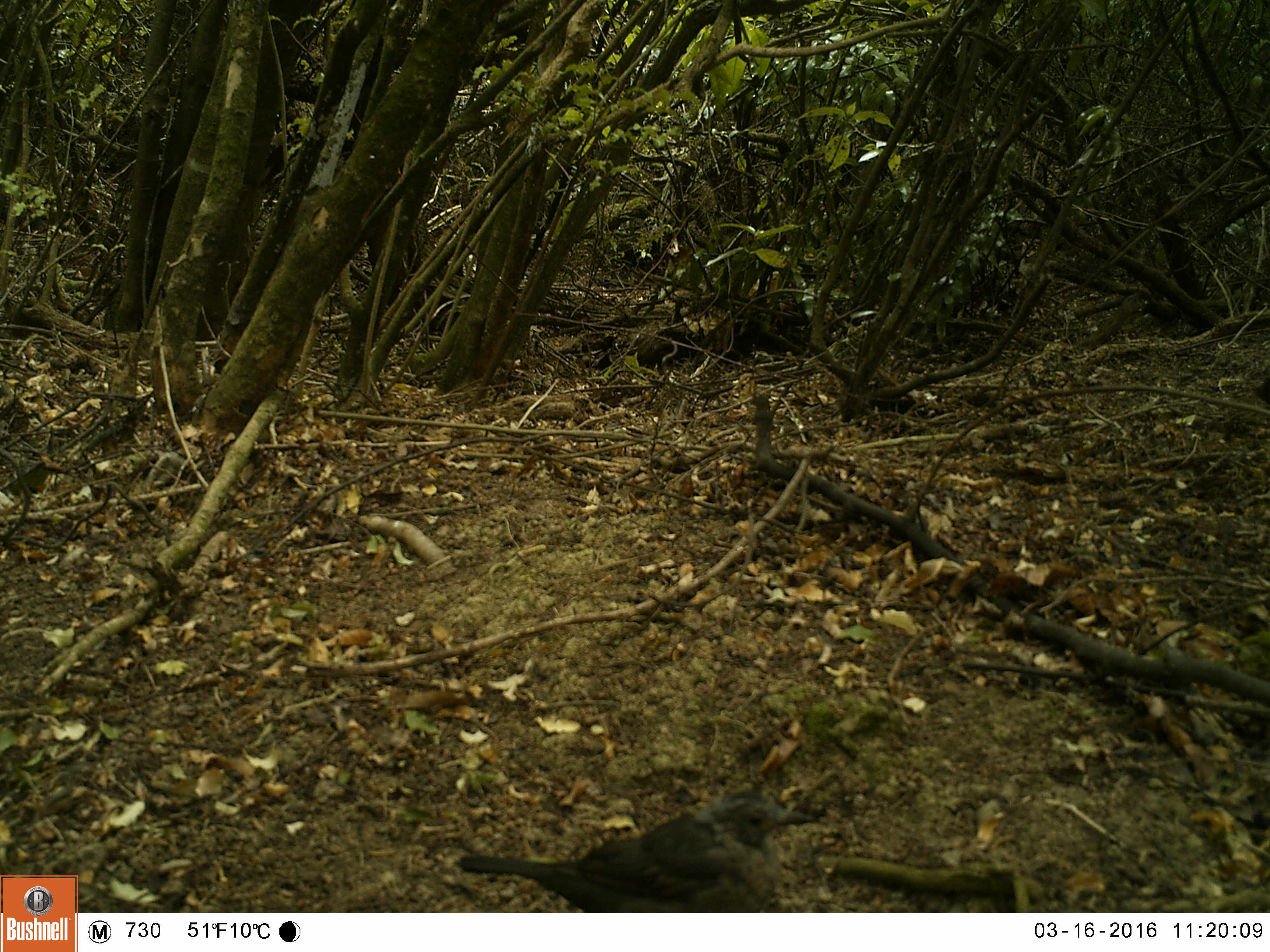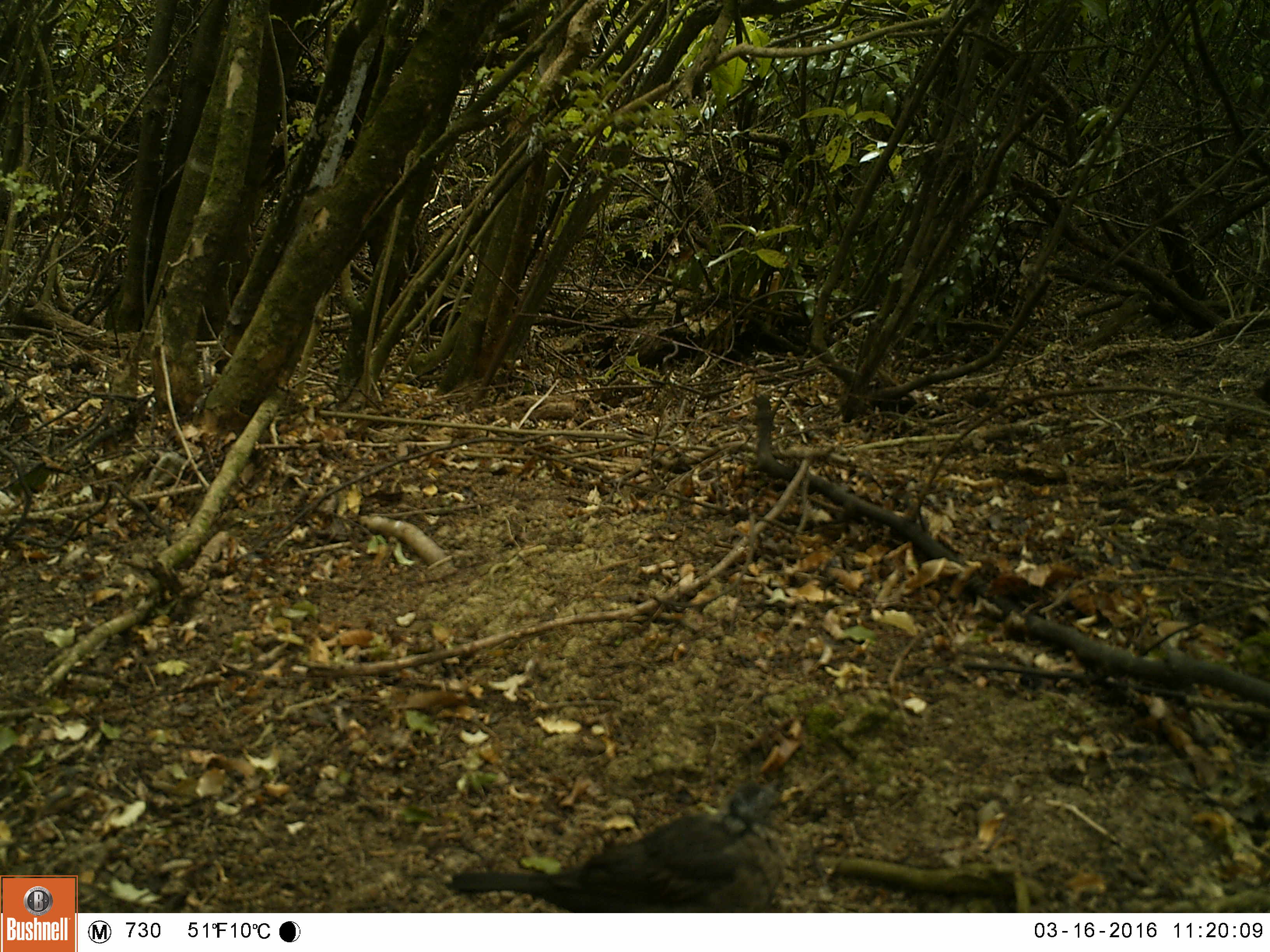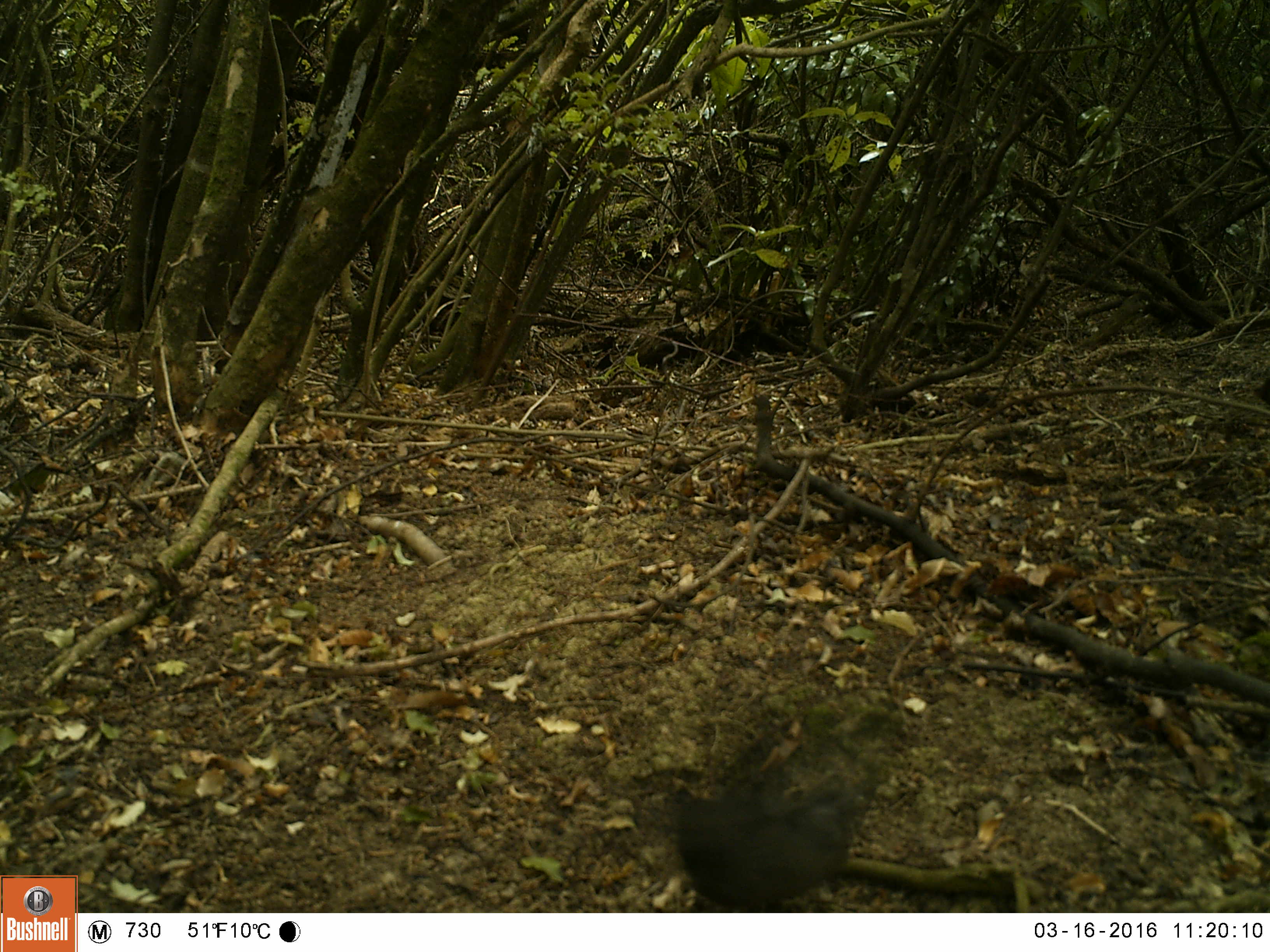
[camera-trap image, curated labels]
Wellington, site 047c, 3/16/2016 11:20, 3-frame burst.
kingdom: Animalia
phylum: Chordata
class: Aves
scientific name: Aves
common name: bird